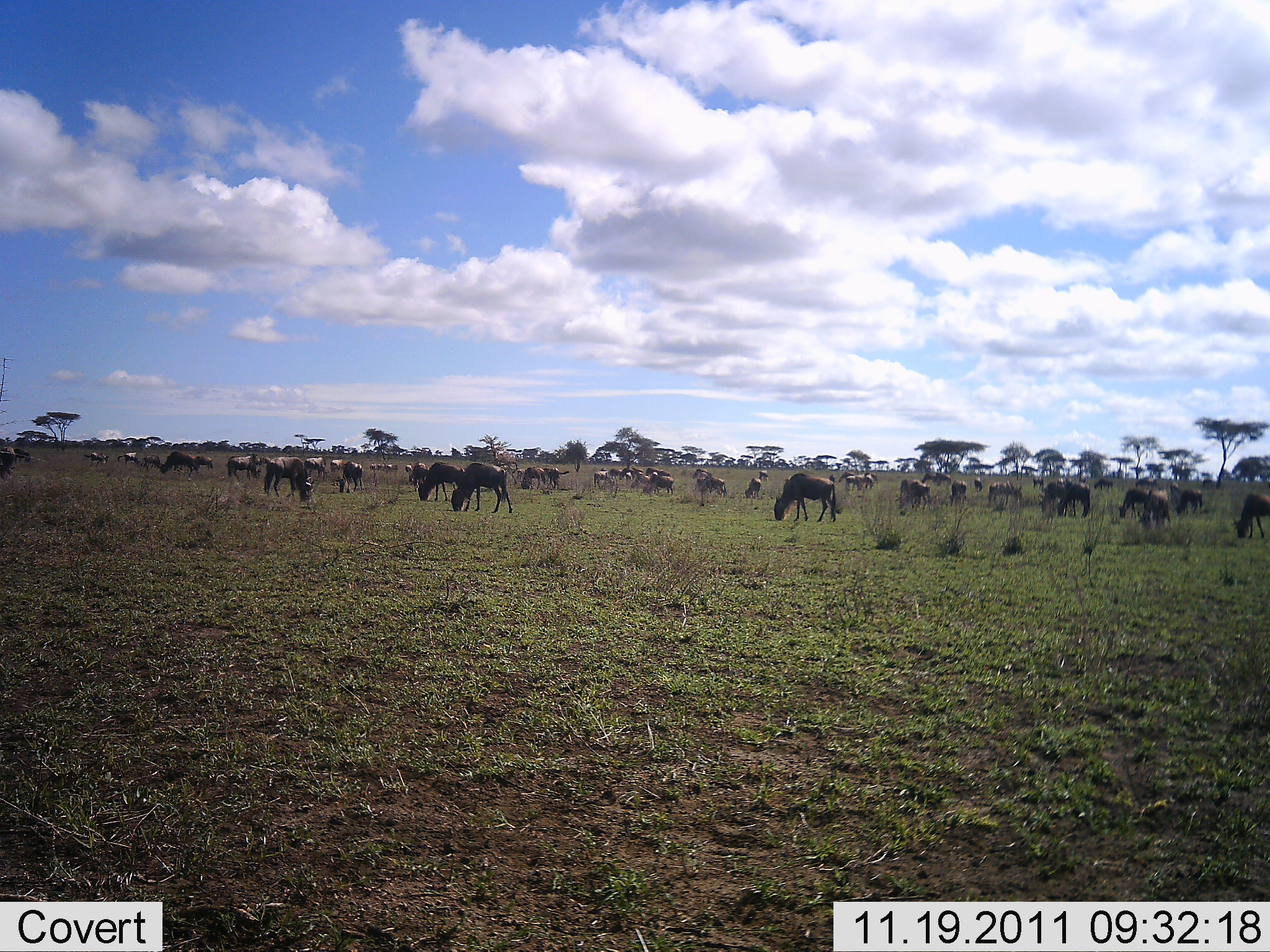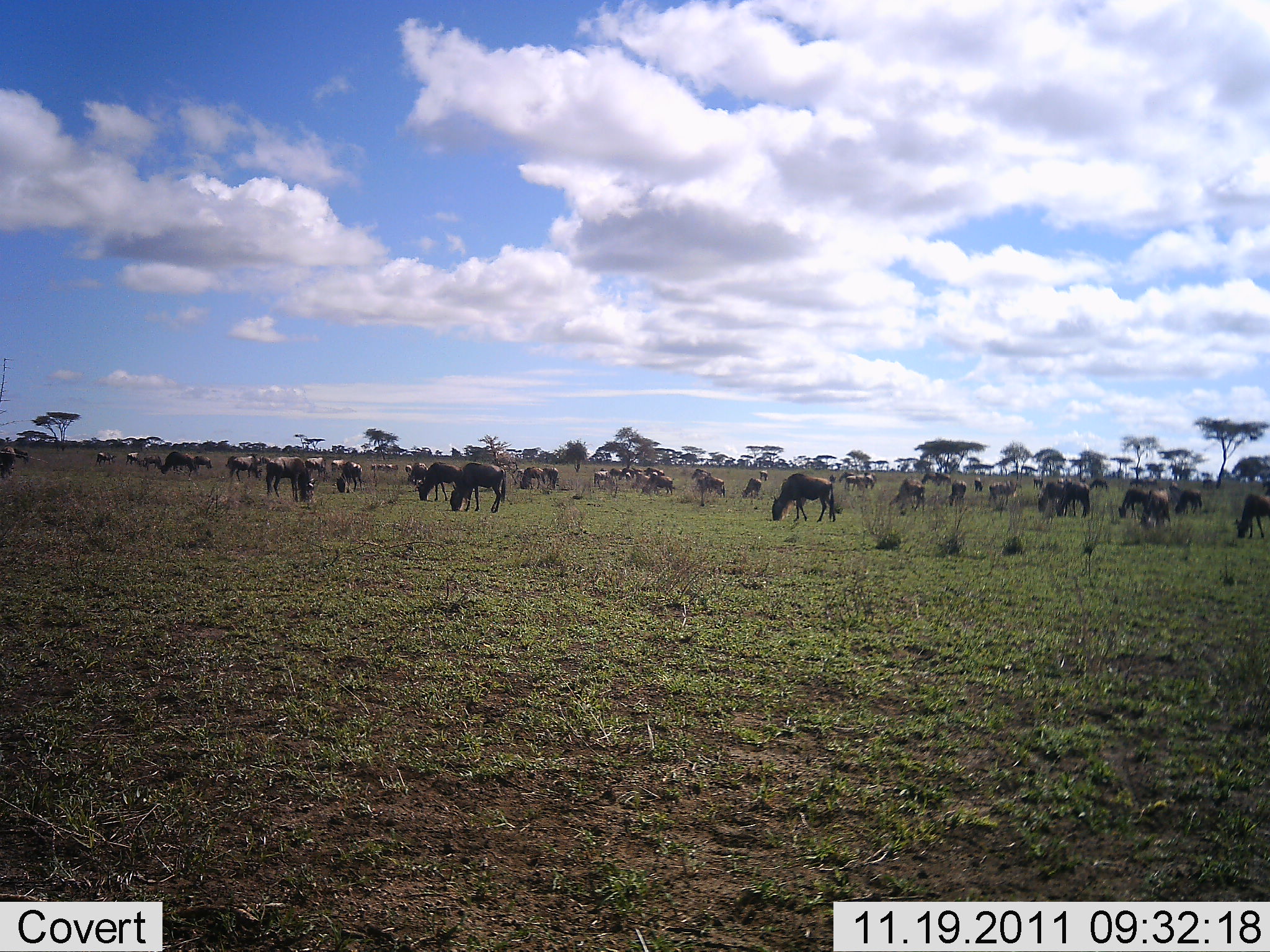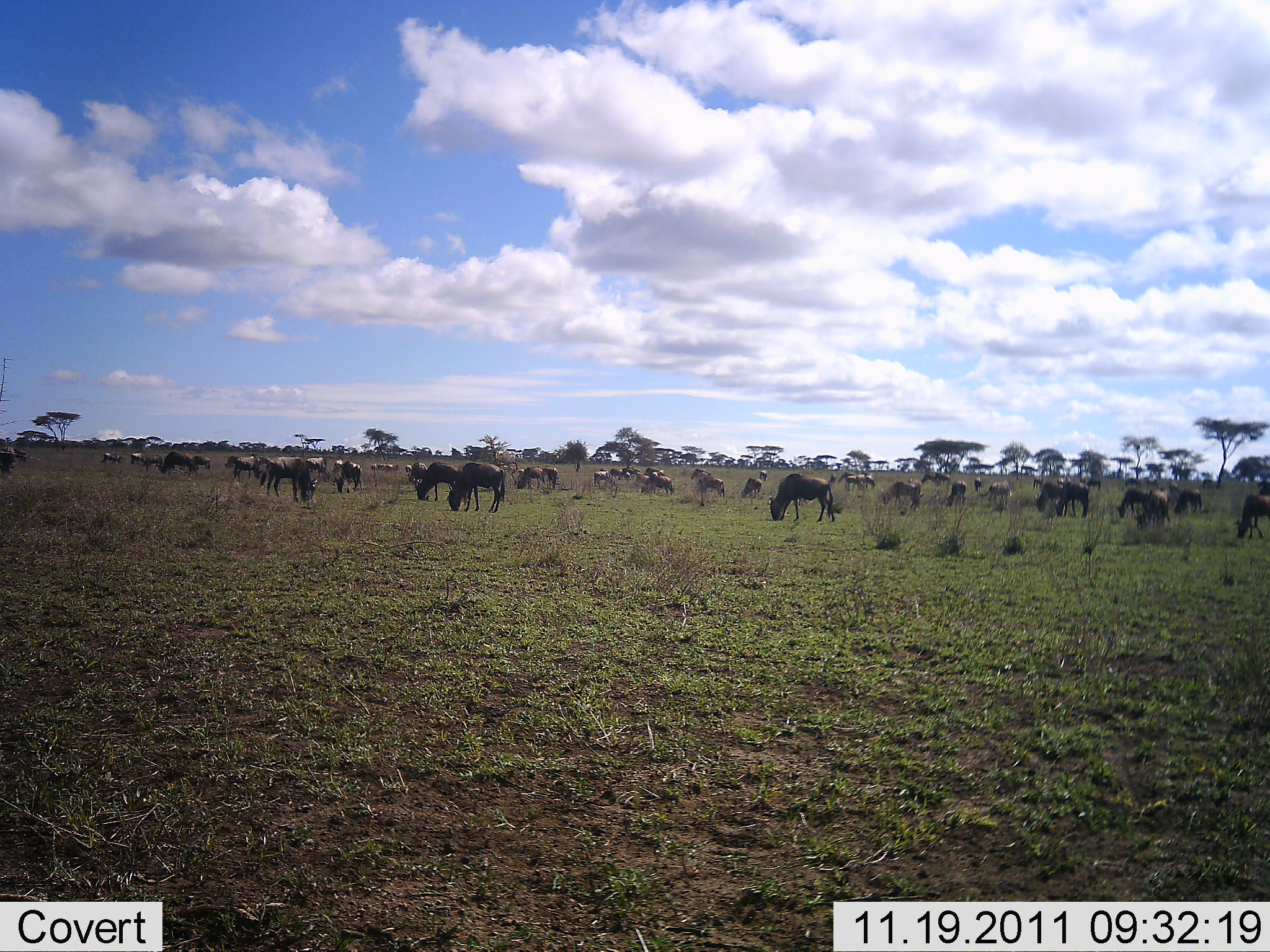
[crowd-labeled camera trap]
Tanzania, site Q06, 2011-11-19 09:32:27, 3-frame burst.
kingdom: Animalia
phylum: Chordata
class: Mammalia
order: Artiodactyla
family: Bovidae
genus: Connochaetes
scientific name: Connochaetes taurinus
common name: blue wildebeest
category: wildebeest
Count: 11-50.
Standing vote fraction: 45%.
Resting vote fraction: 0%.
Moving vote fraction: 9%.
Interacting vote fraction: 0%.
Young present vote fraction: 0%.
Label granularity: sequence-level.